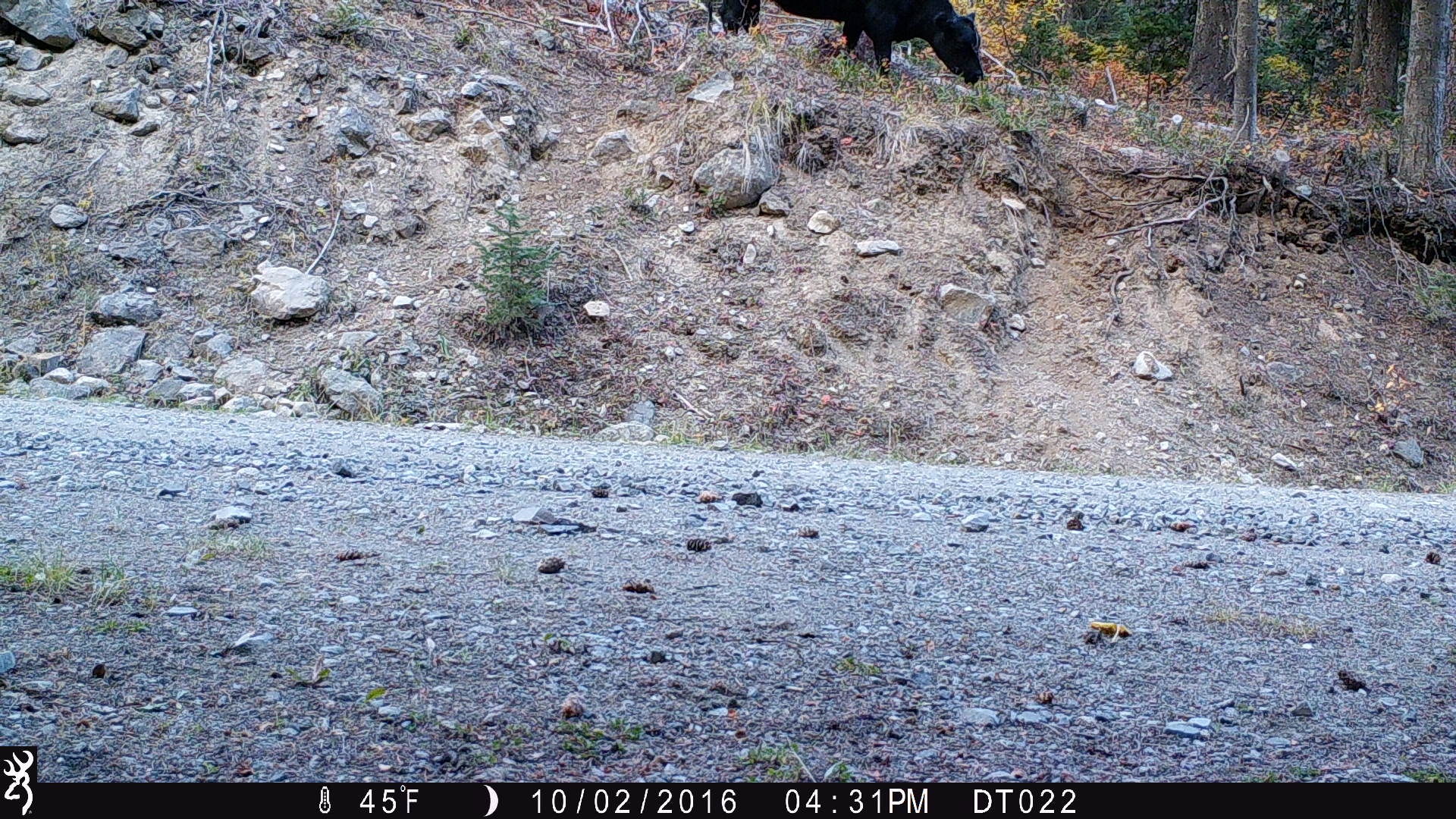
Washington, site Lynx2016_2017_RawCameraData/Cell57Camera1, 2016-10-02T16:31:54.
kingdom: Animalia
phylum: Chordata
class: Mammalia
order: Artiodactyla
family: Bovidae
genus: Bos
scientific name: Bos taurus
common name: domestic cattle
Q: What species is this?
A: Domestic cattle (Bos taurus).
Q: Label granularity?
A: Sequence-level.